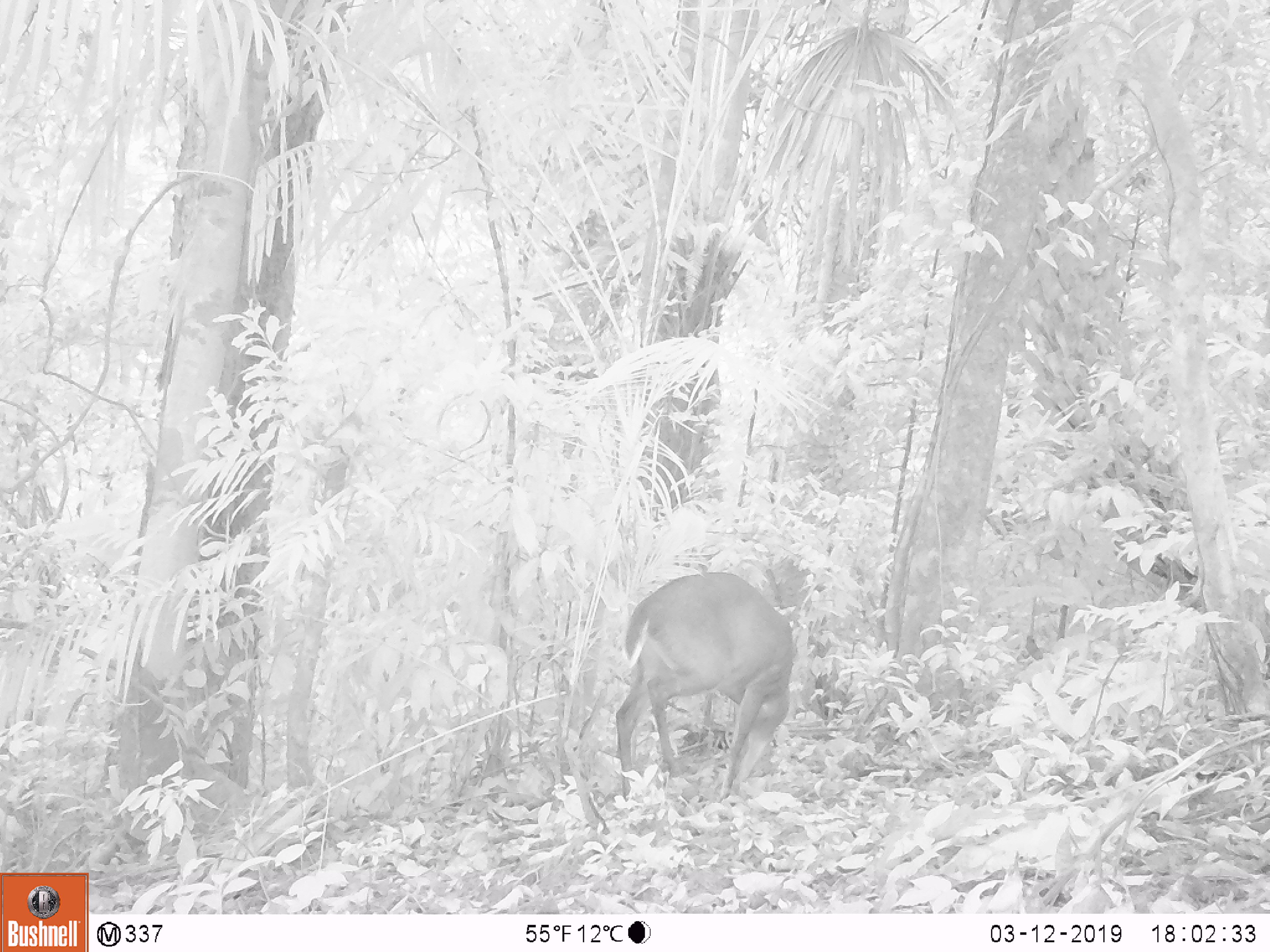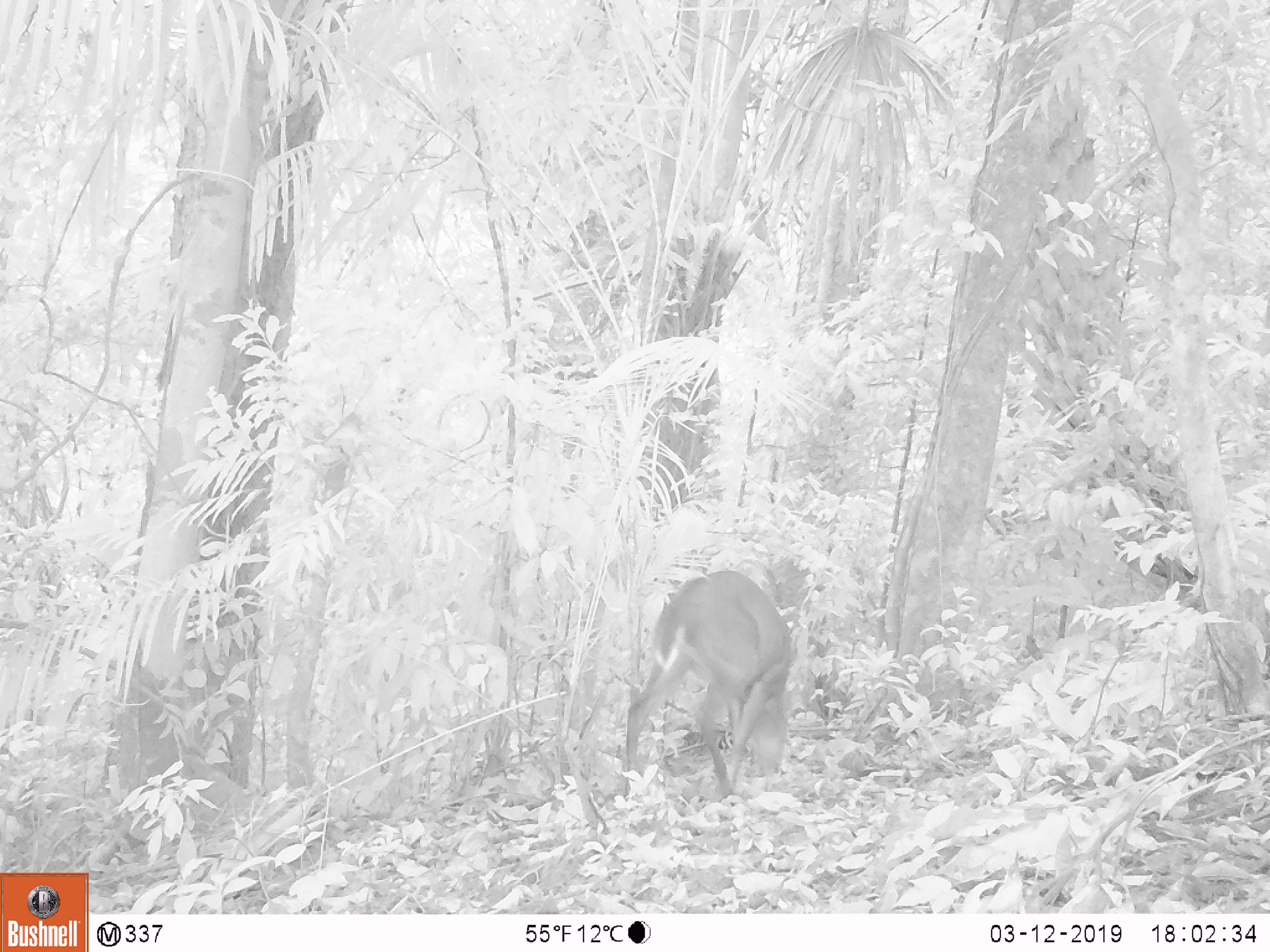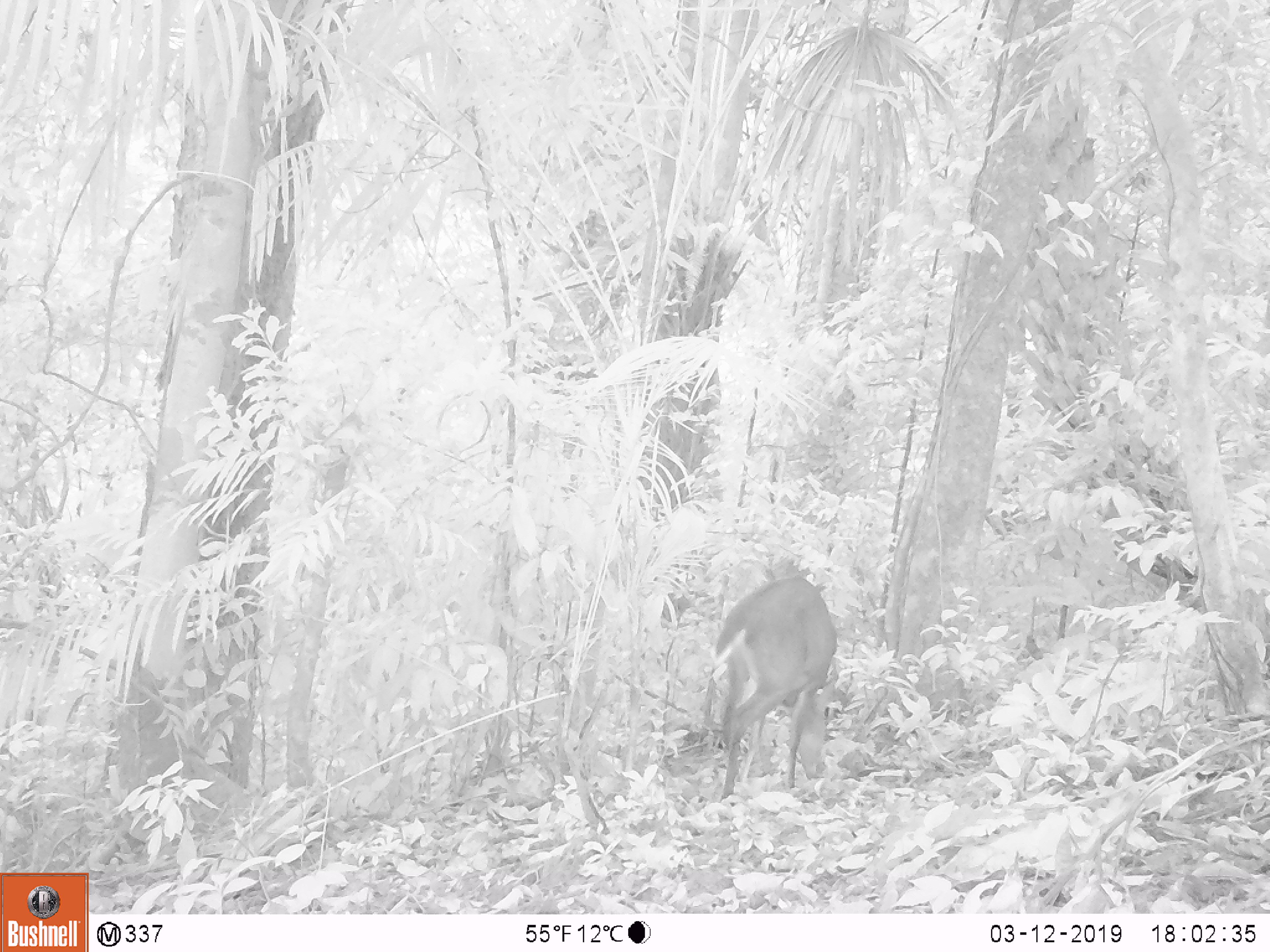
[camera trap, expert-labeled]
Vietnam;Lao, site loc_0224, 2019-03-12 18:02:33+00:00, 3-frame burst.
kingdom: Animalia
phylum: Chordata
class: Mammalia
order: Artiodactyla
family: Cervidae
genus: Muntiacus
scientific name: Muntiacus vuquangensis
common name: large-antlered muntjac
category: large antlered muntjac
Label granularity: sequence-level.